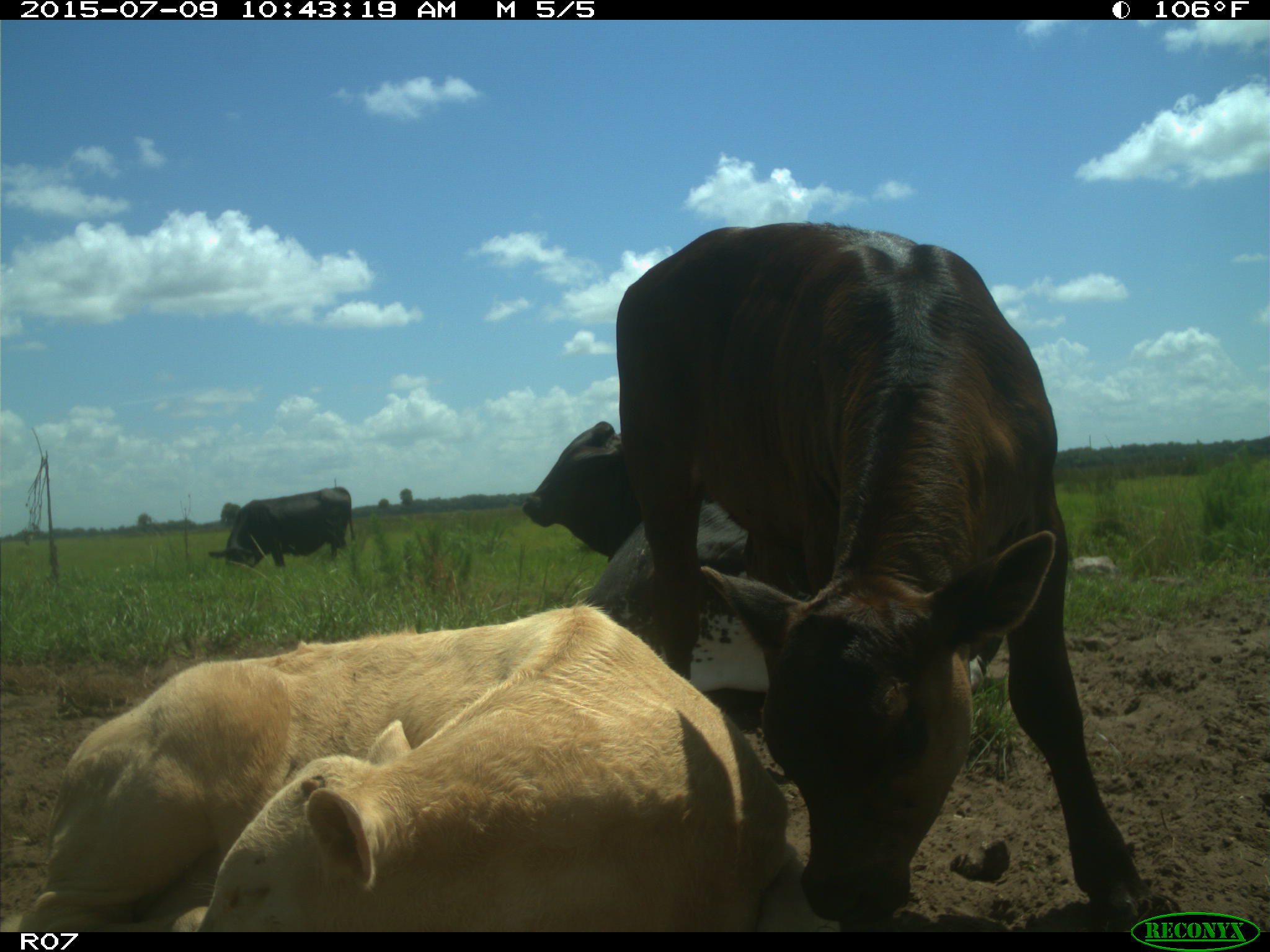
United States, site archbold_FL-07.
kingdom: Animalia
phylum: Chordata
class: Mammalia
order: Artiodactyla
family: Bovidae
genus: Bos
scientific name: Bos taurus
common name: domestic cow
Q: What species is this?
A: Bos taurus (domestic cow).